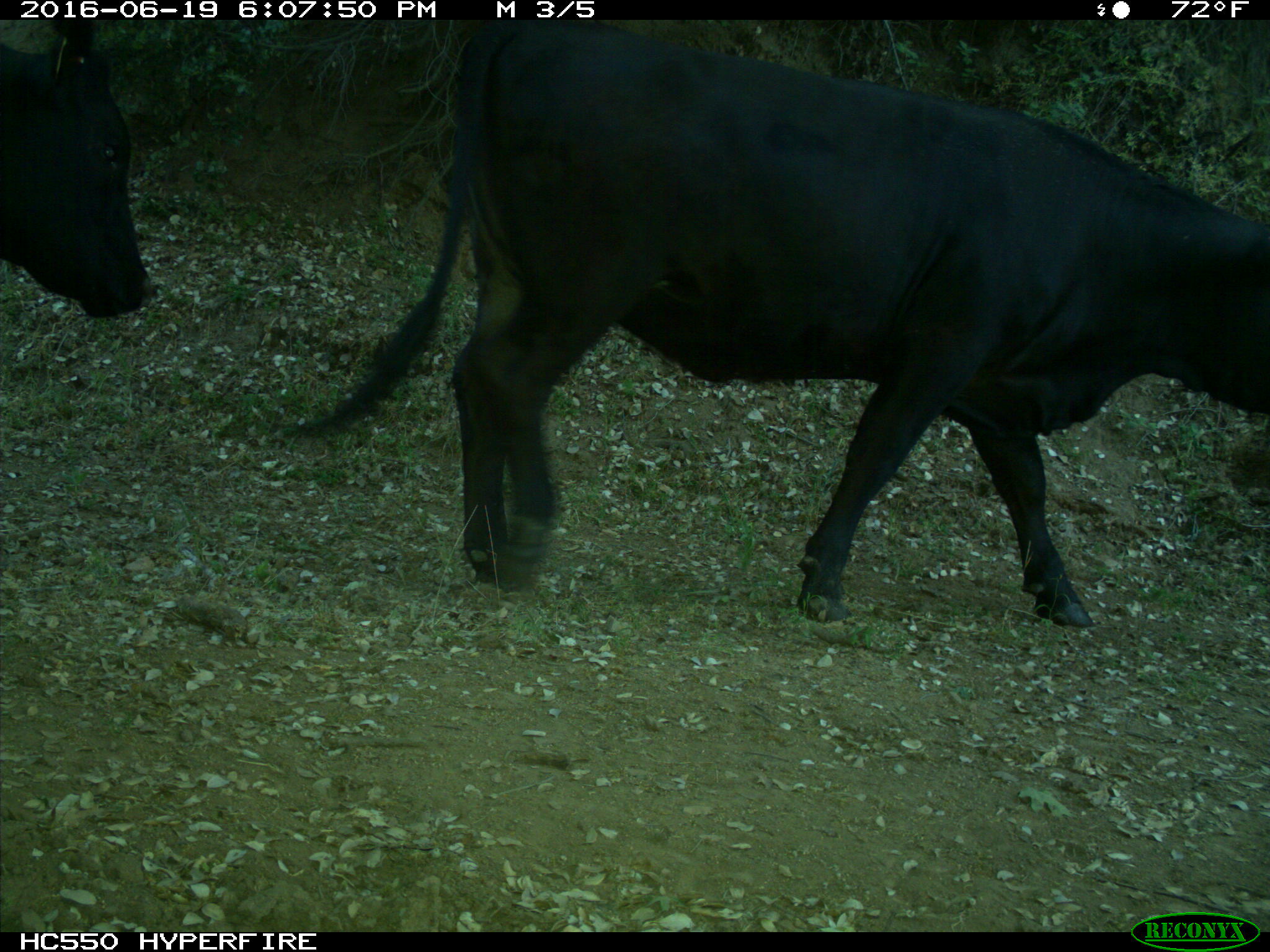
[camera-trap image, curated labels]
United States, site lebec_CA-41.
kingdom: Animalia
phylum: Chordata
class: Mammalia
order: Artiodactyla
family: Bovidae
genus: Bos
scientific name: Bos taurus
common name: domestic cow